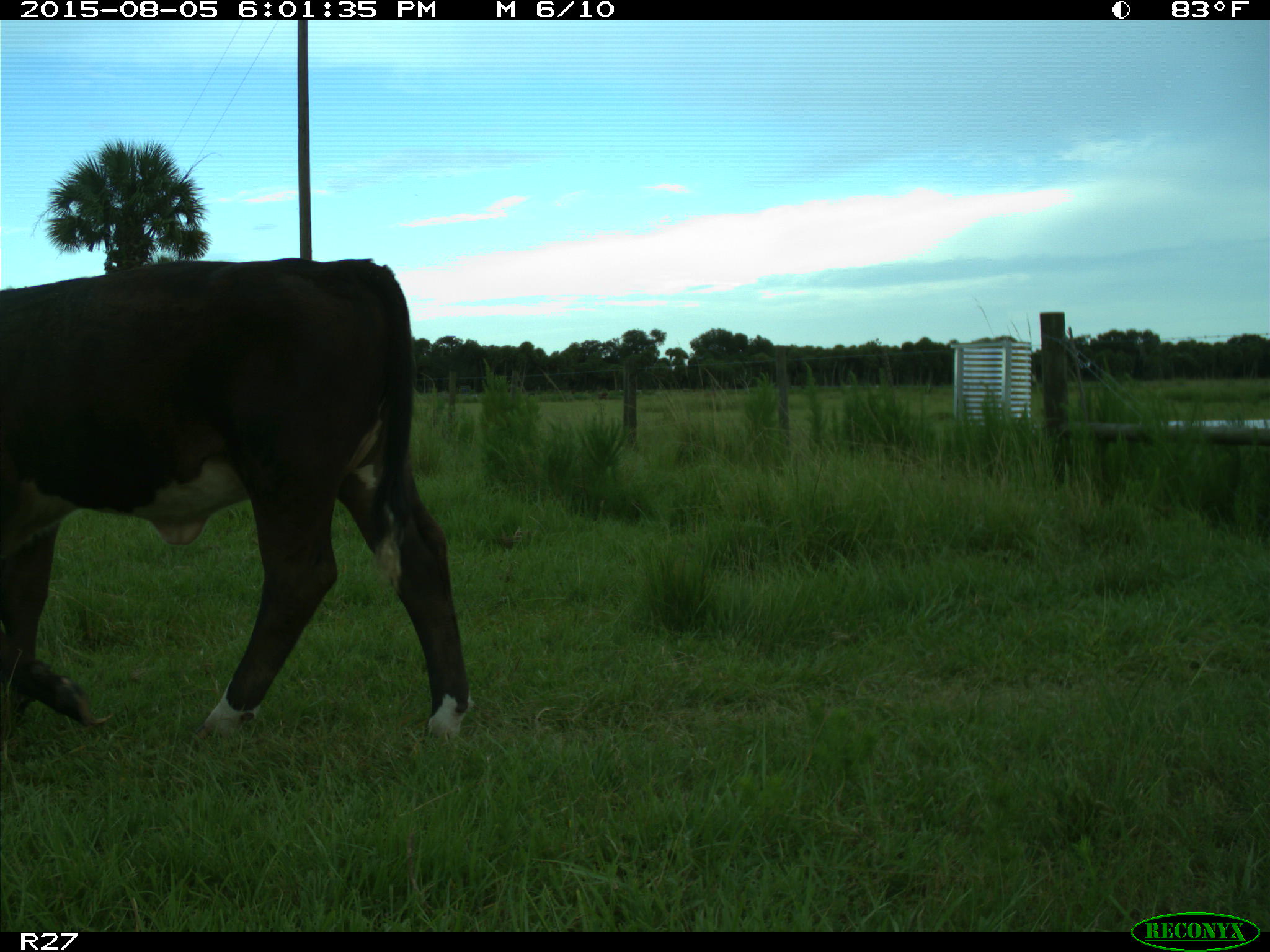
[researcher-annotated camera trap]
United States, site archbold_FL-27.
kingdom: Animalia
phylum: Chordata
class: Mammalia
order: Artiodactyla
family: Bovidae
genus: Bos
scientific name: Bos taurus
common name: domestic cow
Bos taurus (domestic cow).